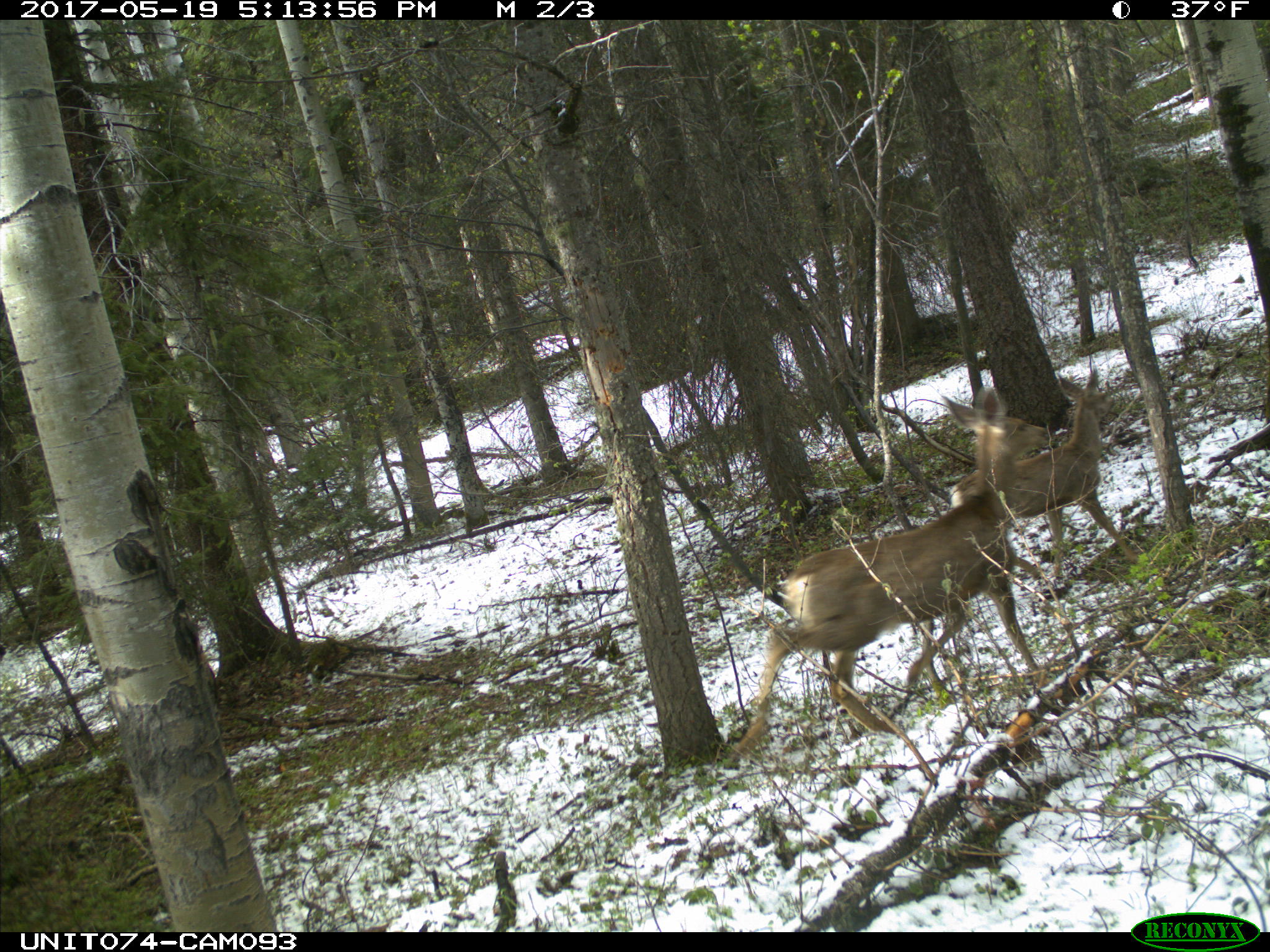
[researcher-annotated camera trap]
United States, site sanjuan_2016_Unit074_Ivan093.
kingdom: Animalia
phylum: Chordata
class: Mammalia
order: Artiodactyla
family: Cervidae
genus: Odocoileus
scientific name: Odocoileus hemionus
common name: mule deer